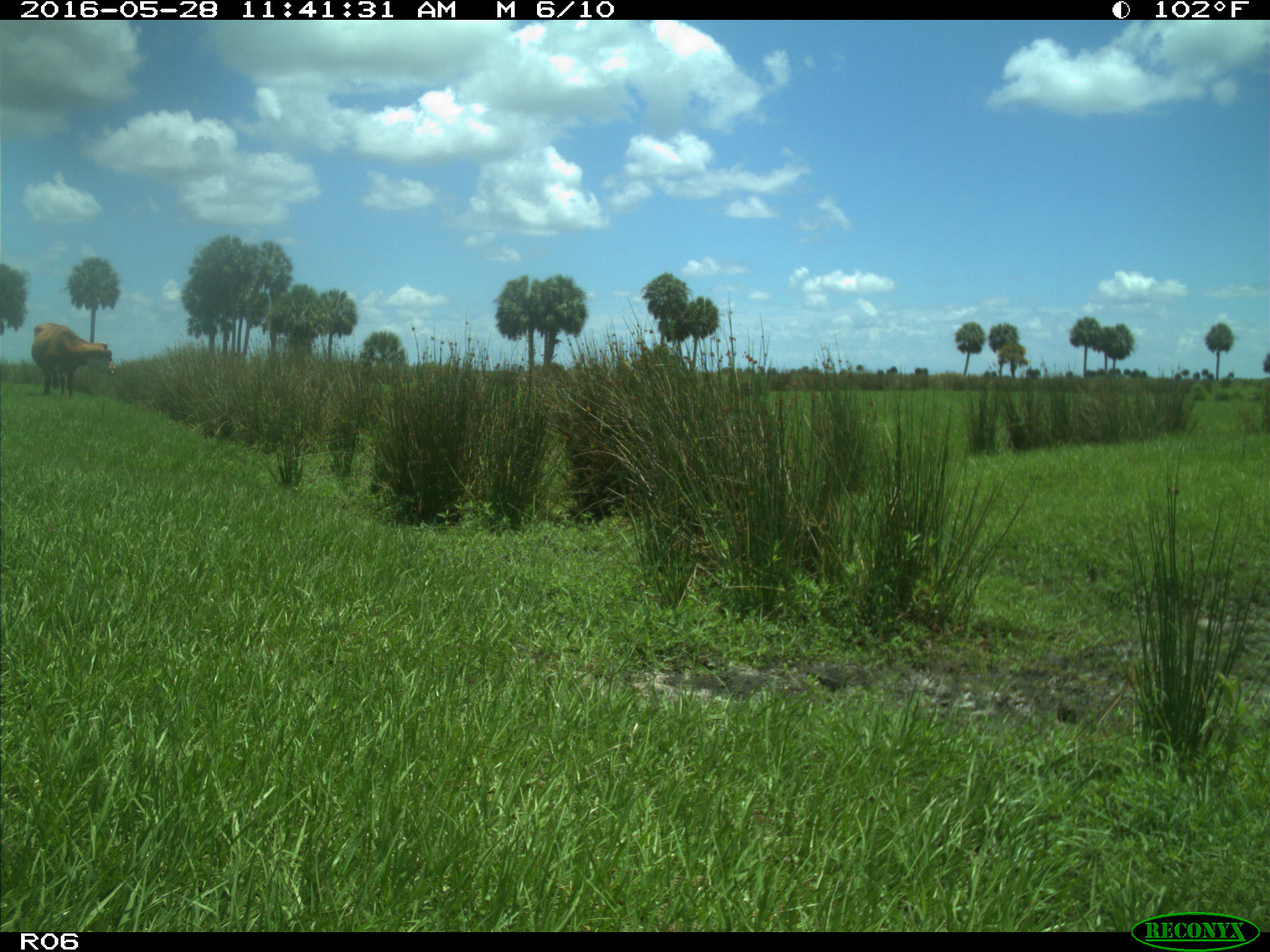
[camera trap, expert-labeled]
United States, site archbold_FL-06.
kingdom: Animalia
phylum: Chordata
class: Mammalia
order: Artiodactyla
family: Bovidae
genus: Bos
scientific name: Bos taurus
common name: domestic cow